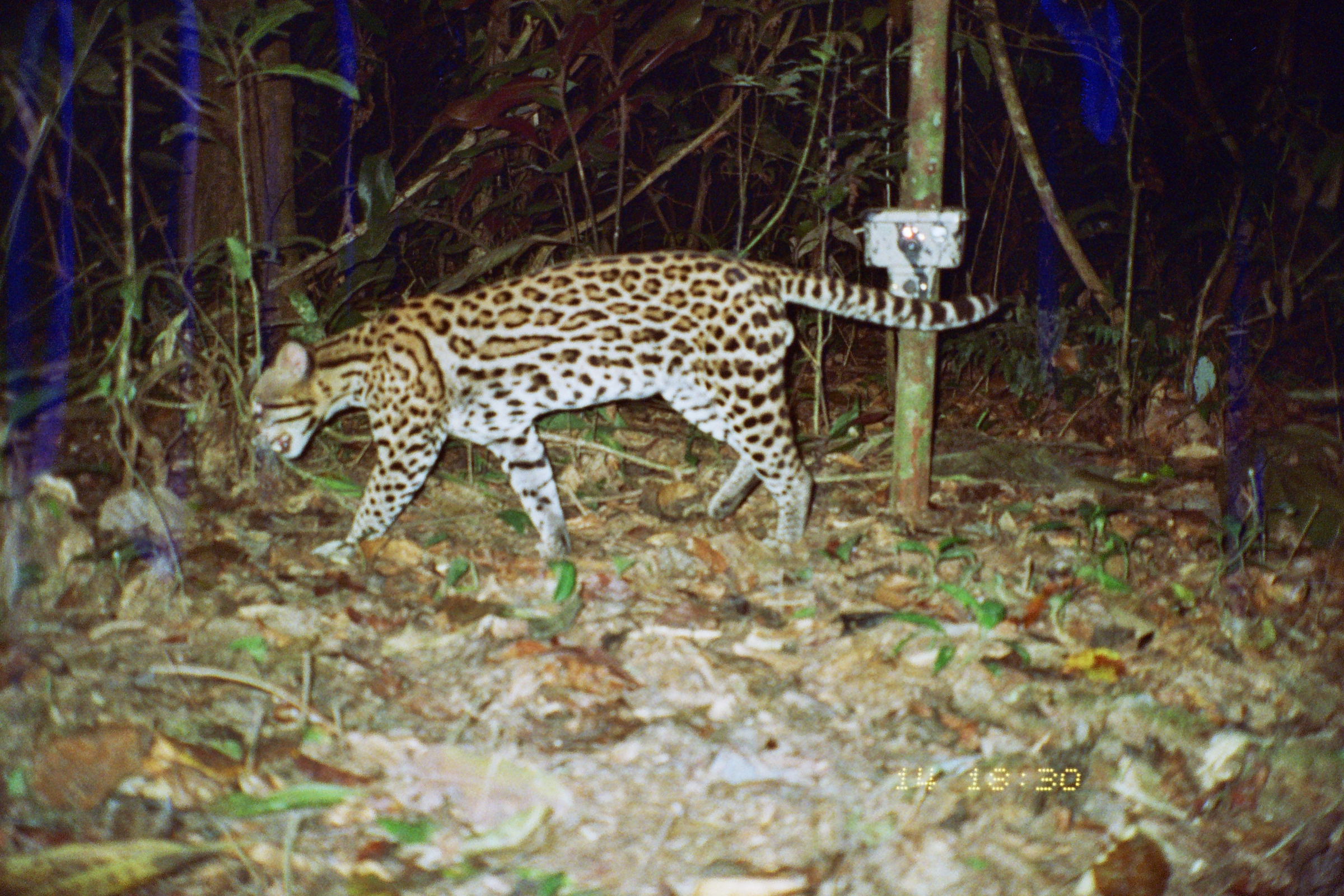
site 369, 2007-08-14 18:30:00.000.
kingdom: Animalia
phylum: Chordata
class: Mammalia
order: Carnivora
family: Felidae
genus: Leopardus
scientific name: Leopardus pardalis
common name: ocelot